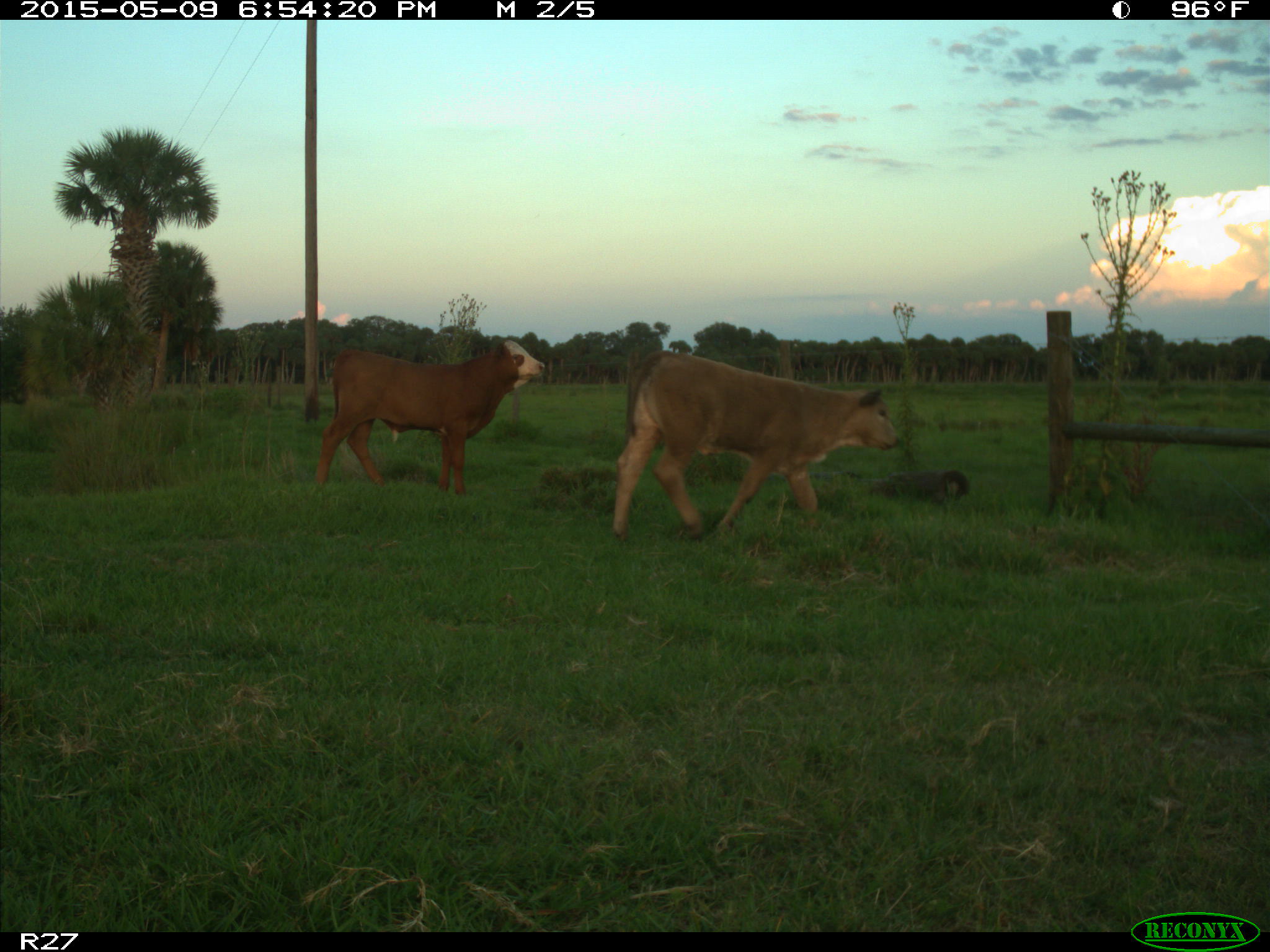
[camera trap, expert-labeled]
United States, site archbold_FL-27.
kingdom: Animalia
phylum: Chordata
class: Mammalia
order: Artiodactyla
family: Bovidae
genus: Bos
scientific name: Bos taurus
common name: domestic cow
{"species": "Bos taurus (domestic cow)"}